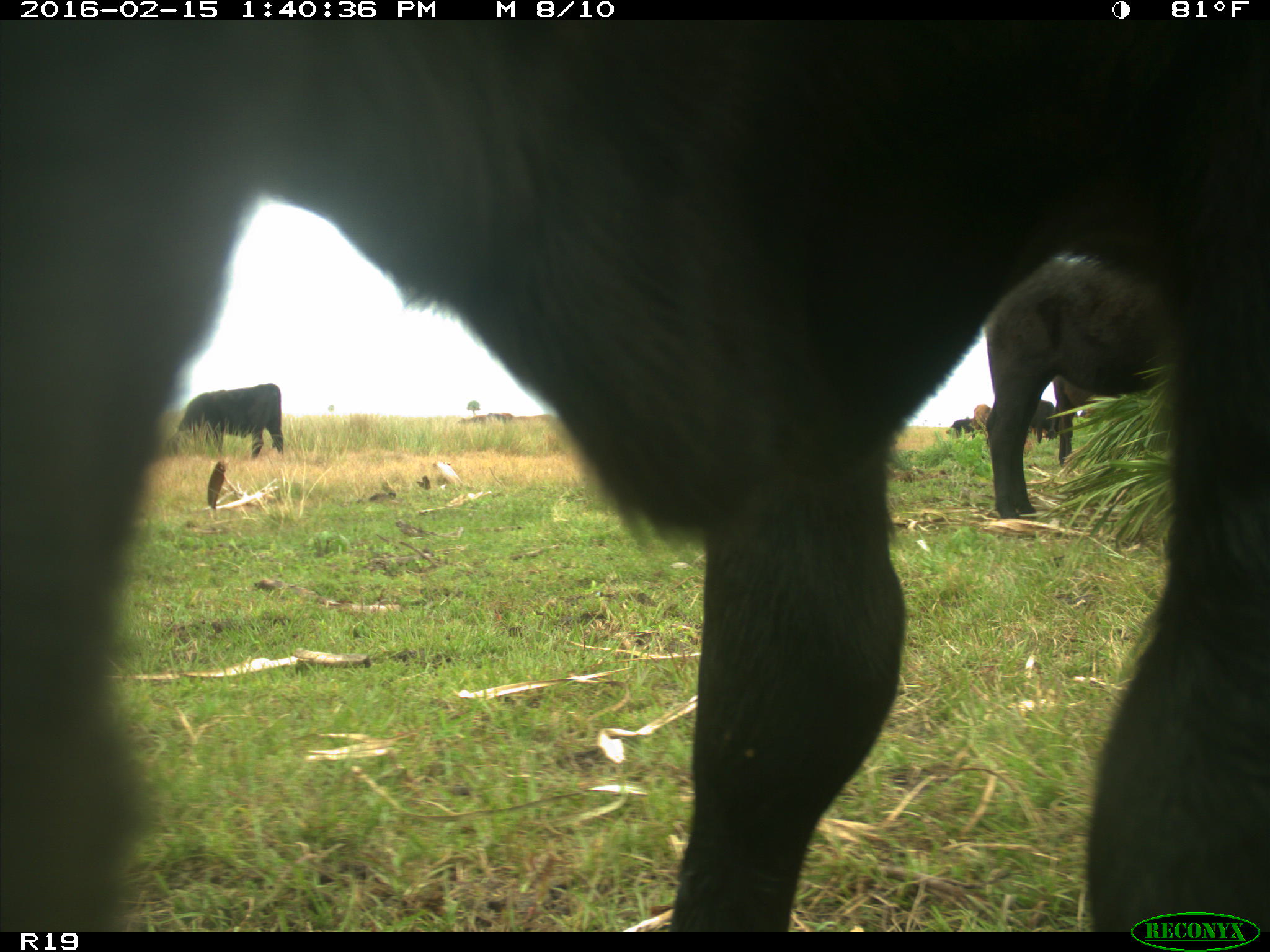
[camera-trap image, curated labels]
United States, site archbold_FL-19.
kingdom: Animalia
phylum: Chordata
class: Mammalia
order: Artiodactyla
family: Bovidae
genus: Bos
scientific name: Bos taurus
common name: domestic cow